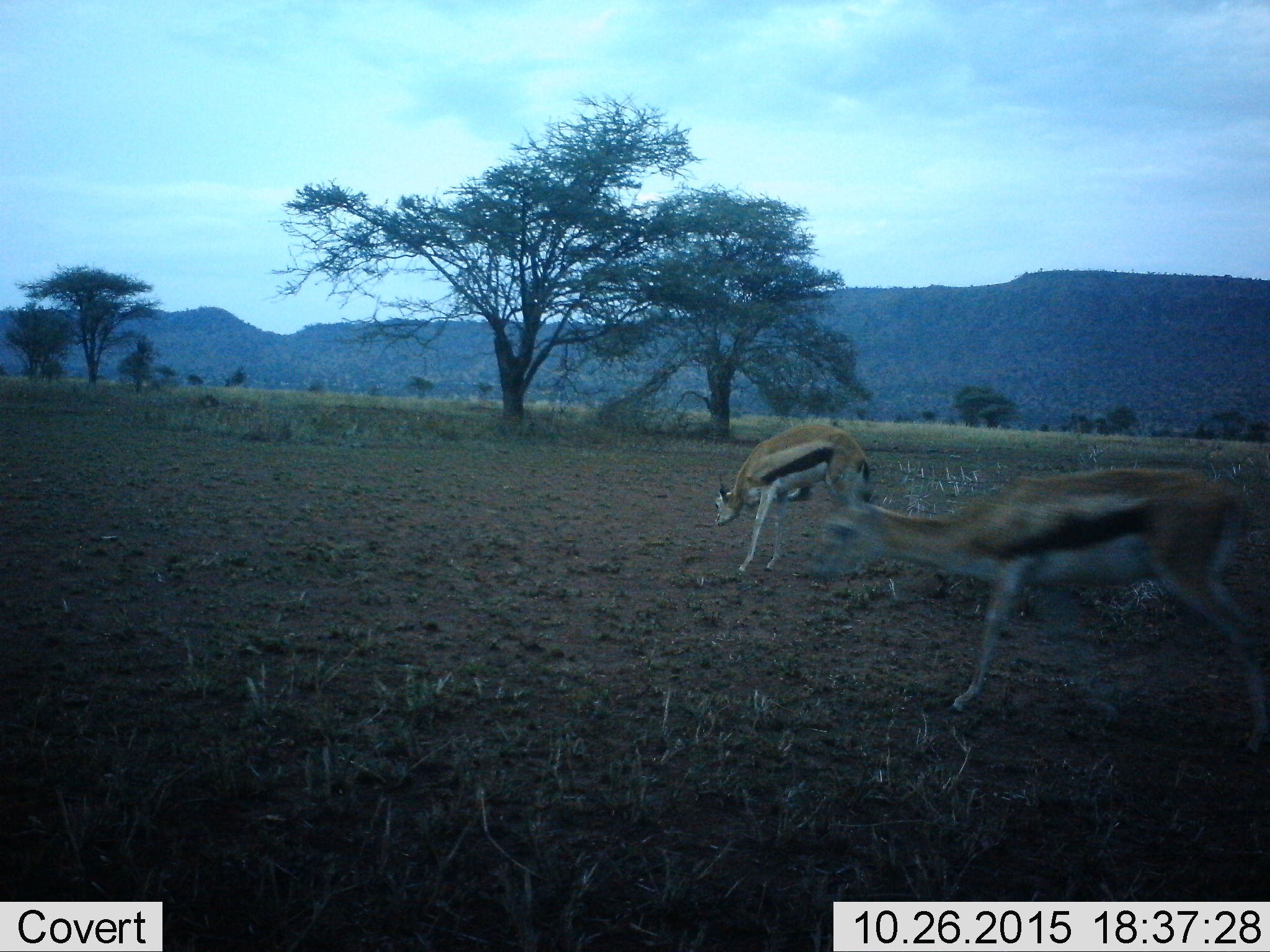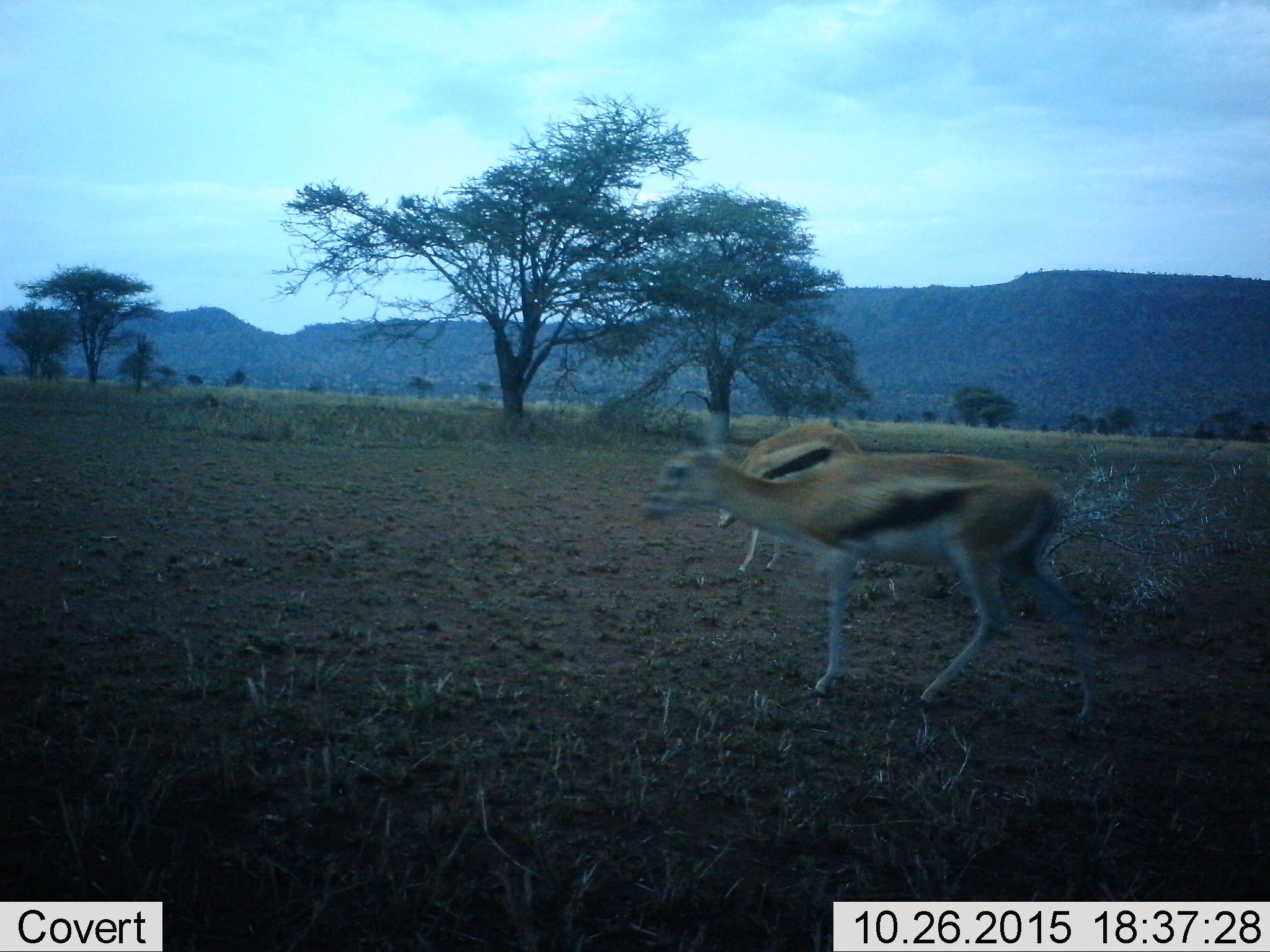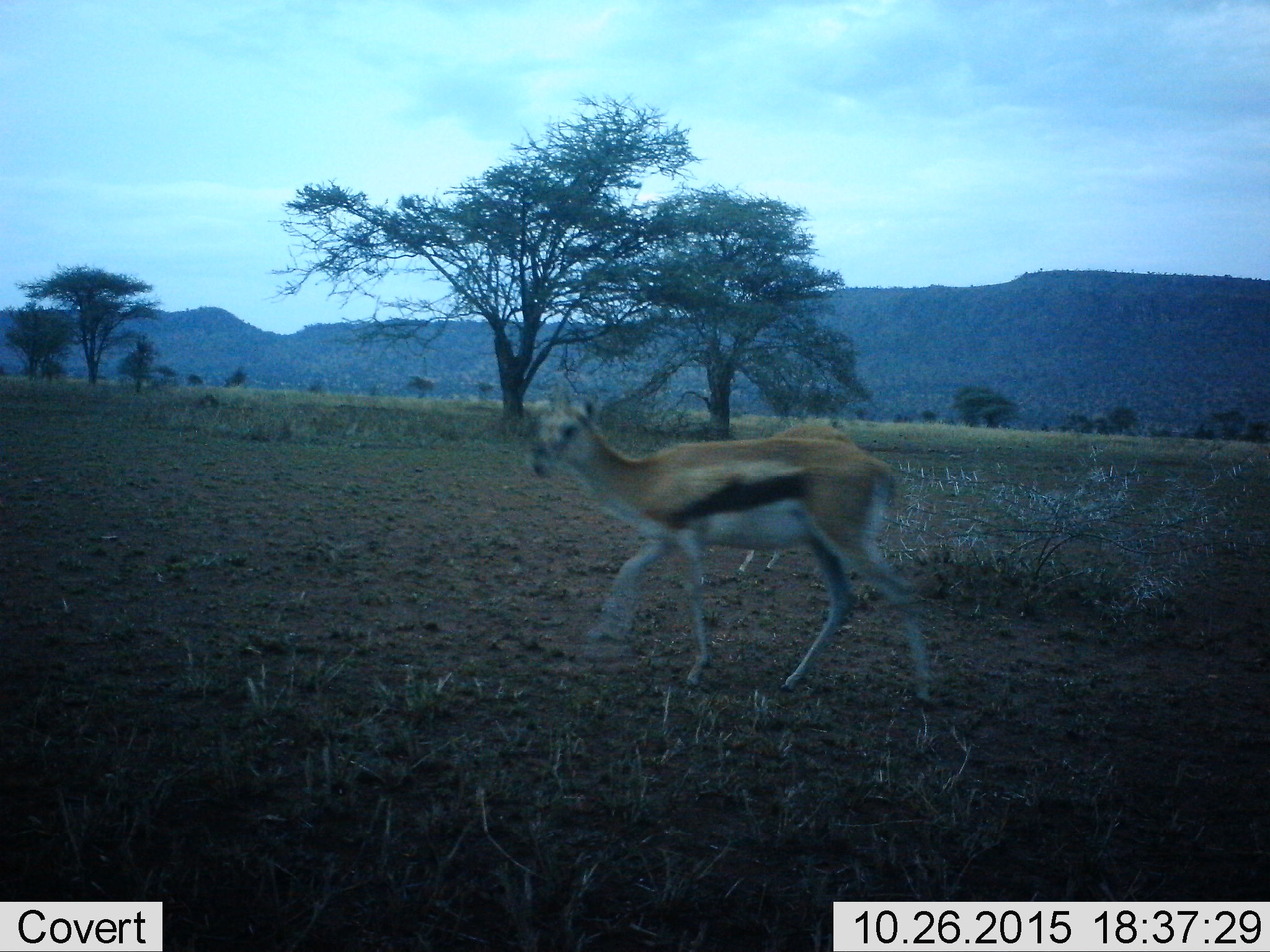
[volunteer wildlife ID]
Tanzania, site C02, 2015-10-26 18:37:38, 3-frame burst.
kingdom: Animalia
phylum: Chordata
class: Mammalia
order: Artiodactyla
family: Bovidae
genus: Eudorcas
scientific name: Eudorcas thomsonii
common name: thomson's gazelle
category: gazellethomsons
Gazellethomsons (thomson's gazelle) (Eudorcas thomsonii), count 2. Behavior (volunteer vote fractions): standing 35%, resting 0%, moving 85%, interacting 0%. Young present (vote fraction): 5%. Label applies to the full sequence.